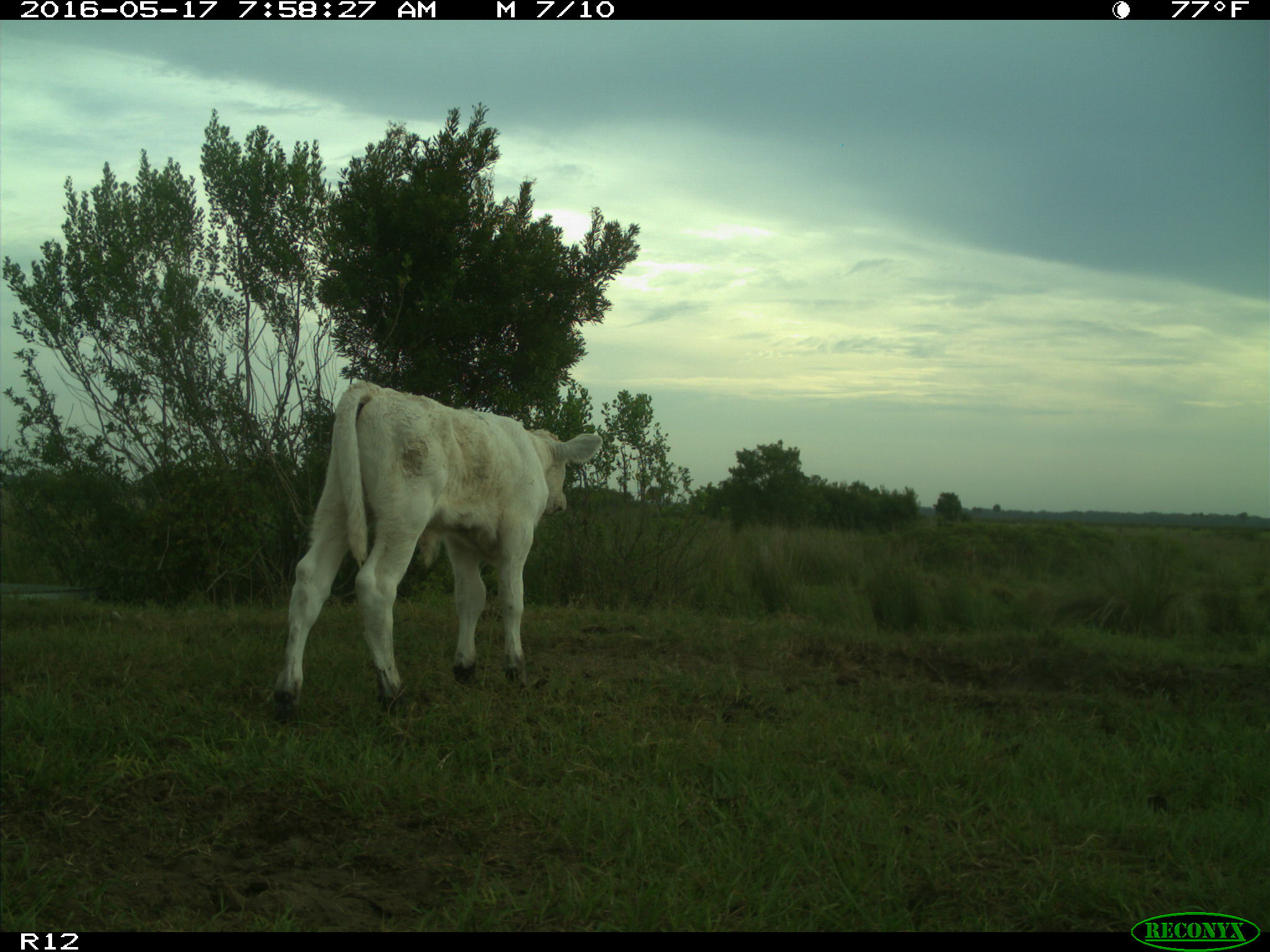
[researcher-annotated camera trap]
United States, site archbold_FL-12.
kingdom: Animalia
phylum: Chordata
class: Mammalia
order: Artiodactyla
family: Bovidae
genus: Bos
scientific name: Bos taurus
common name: domestic cow